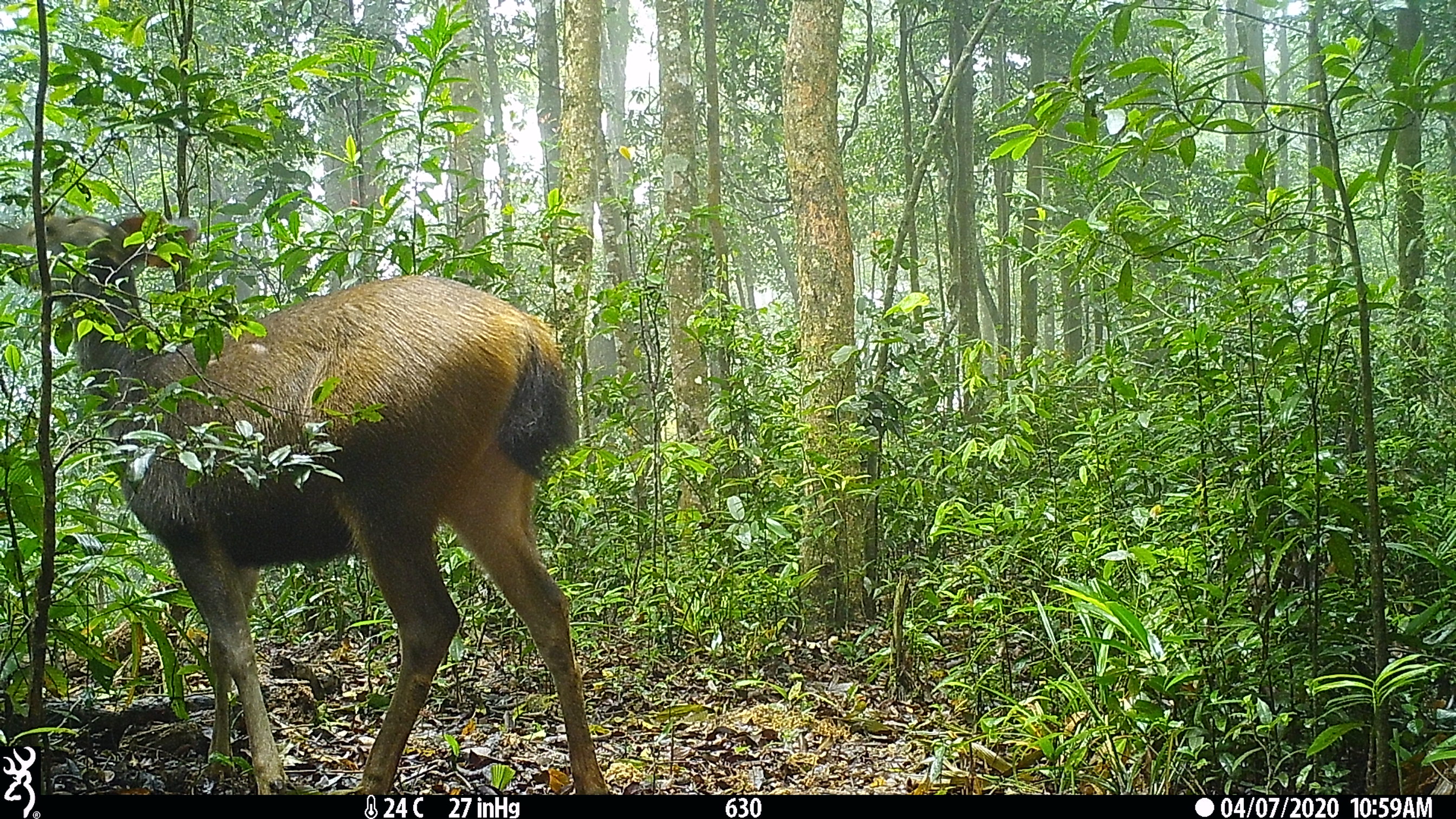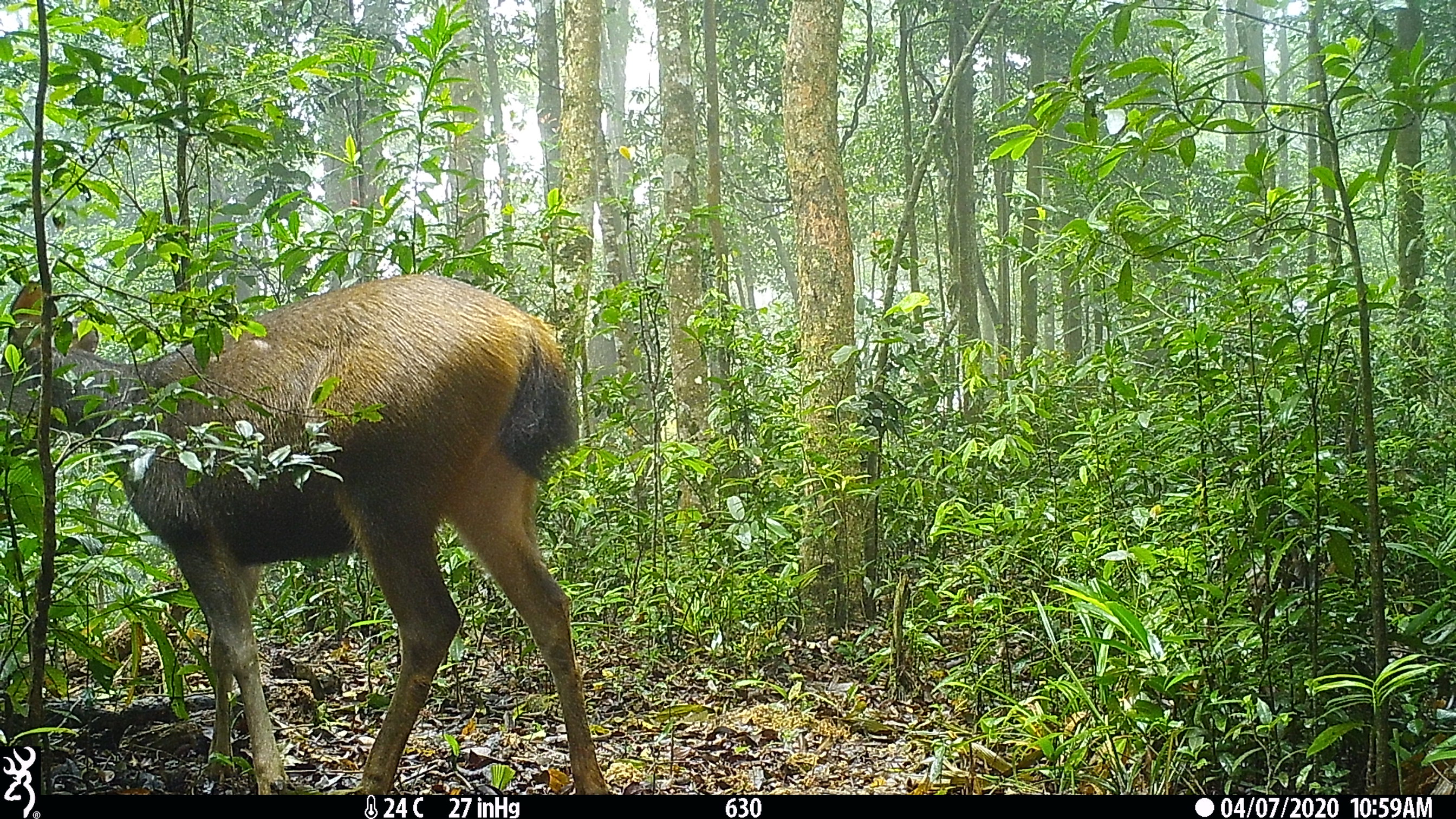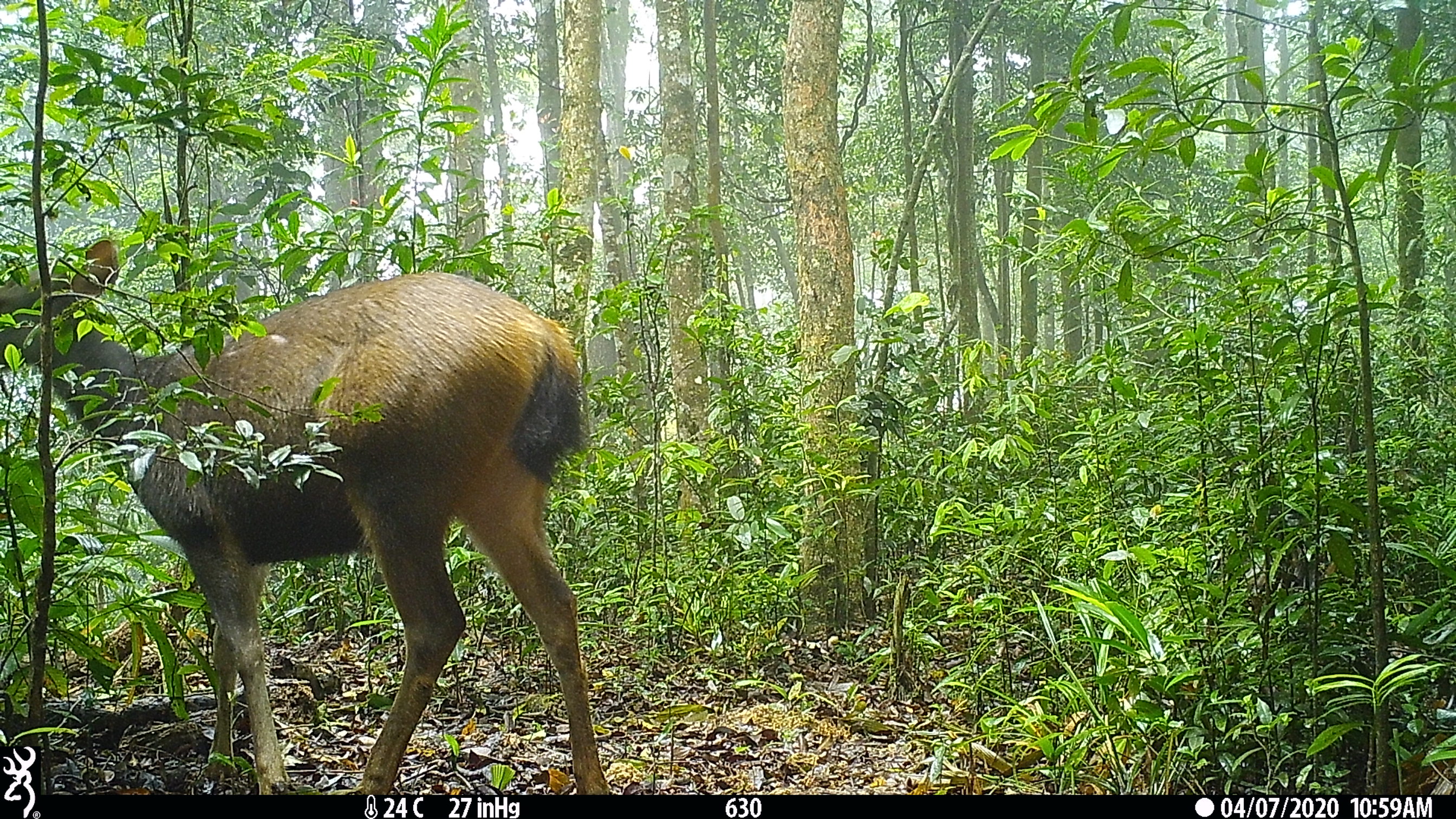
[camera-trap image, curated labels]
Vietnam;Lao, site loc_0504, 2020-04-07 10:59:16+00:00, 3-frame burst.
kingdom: Animalia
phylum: Chordata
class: Mammalia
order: Artiodactyla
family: Cervidae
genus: Rusa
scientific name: Rusa unicolor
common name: sambar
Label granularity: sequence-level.